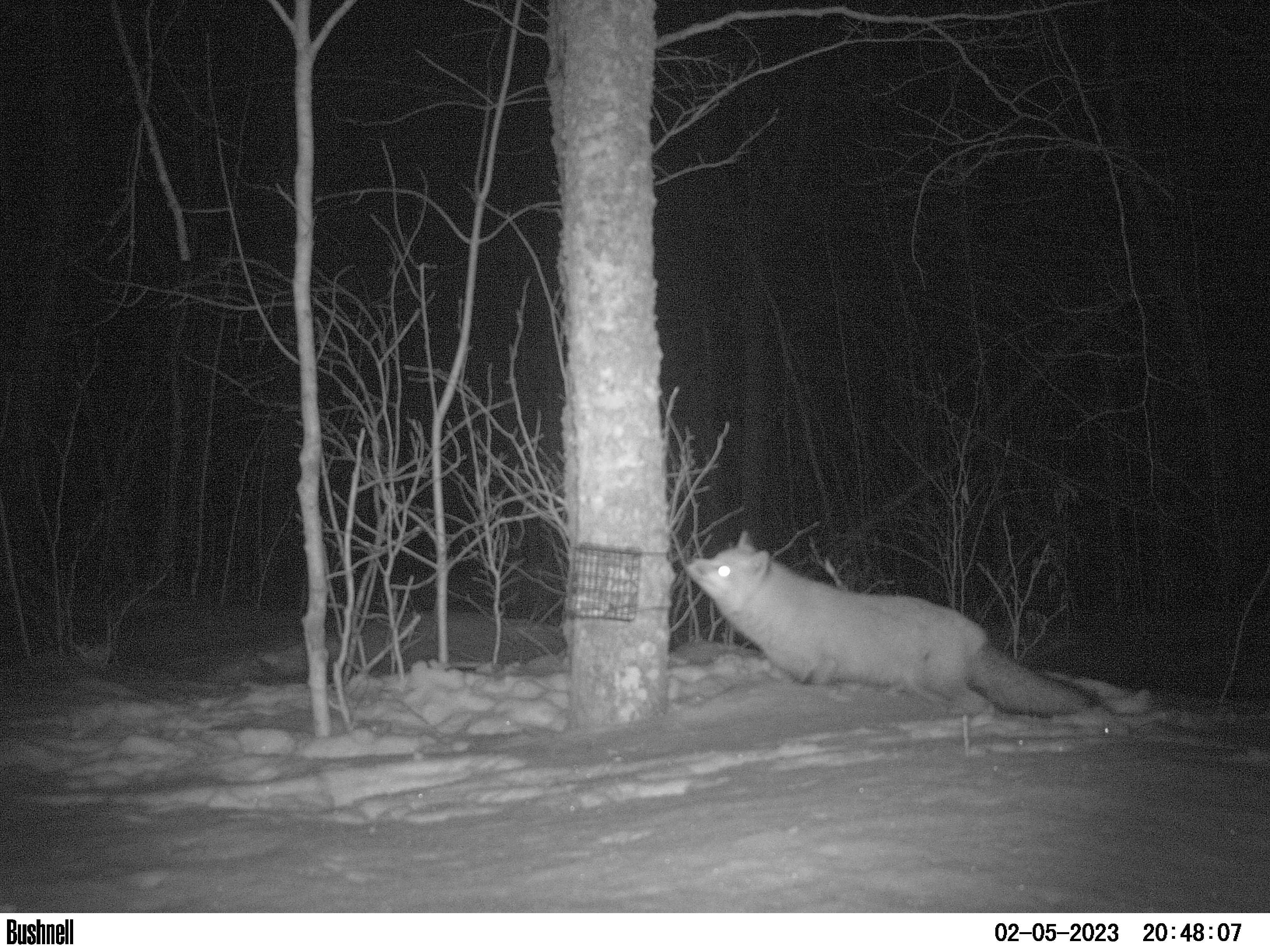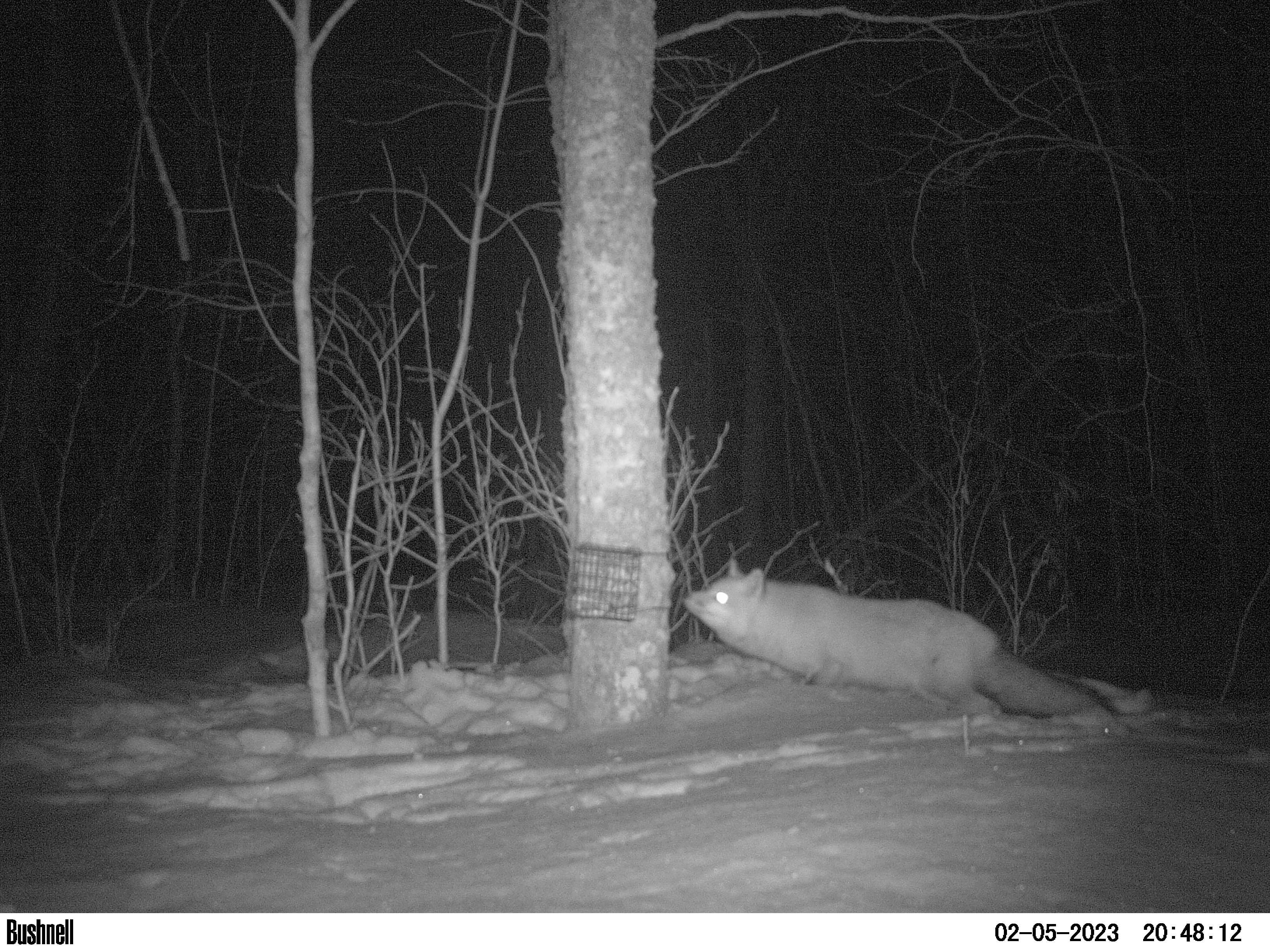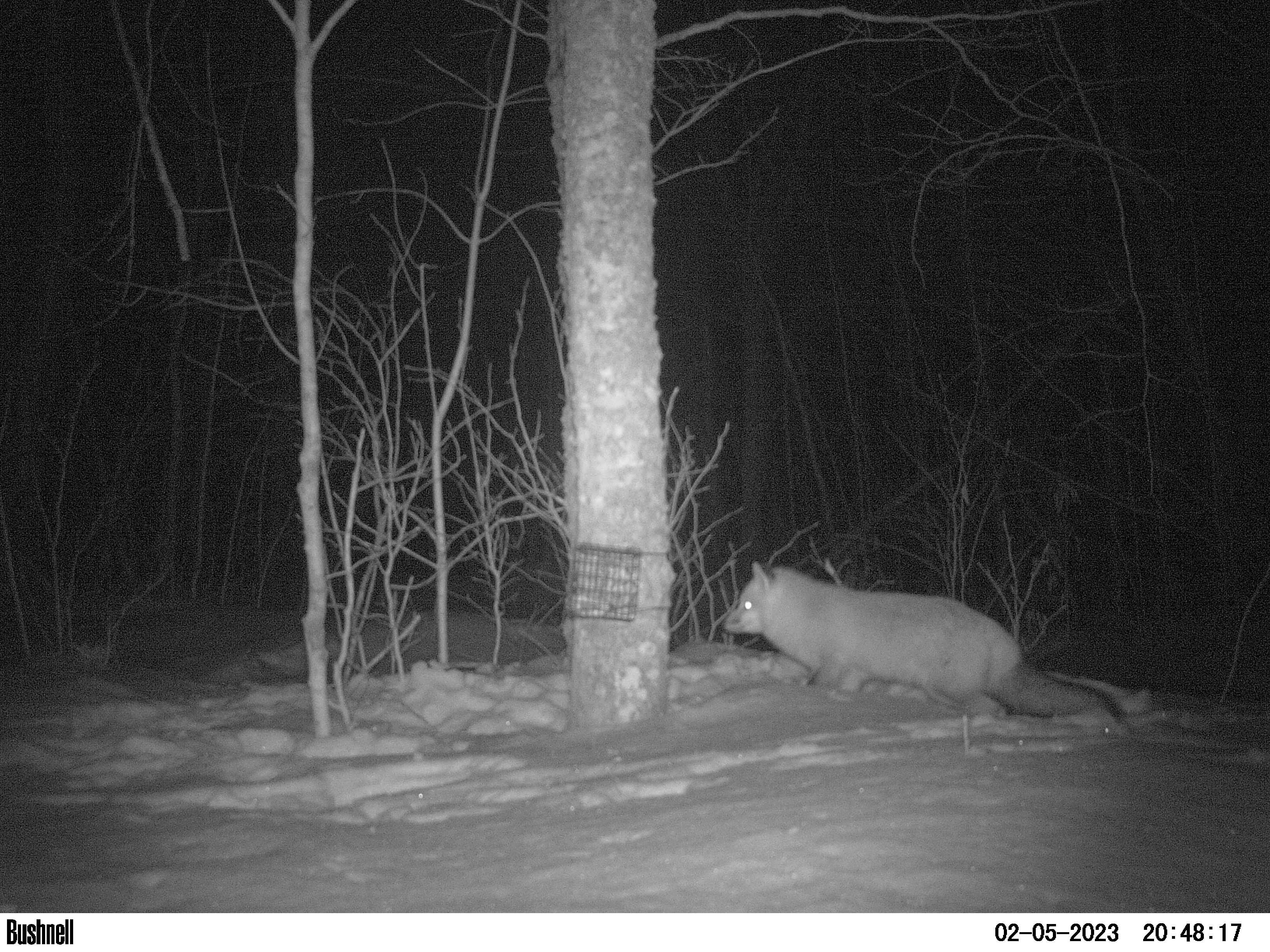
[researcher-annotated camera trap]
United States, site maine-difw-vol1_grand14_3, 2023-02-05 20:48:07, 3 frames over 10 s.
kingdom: Animalia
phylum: Chordata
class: Mammalia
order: Carnivora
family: Canidae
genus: Vulpes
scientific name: Vulpes vulpes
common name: red fox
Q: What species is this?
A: Red fox (Vulpes vulpes).